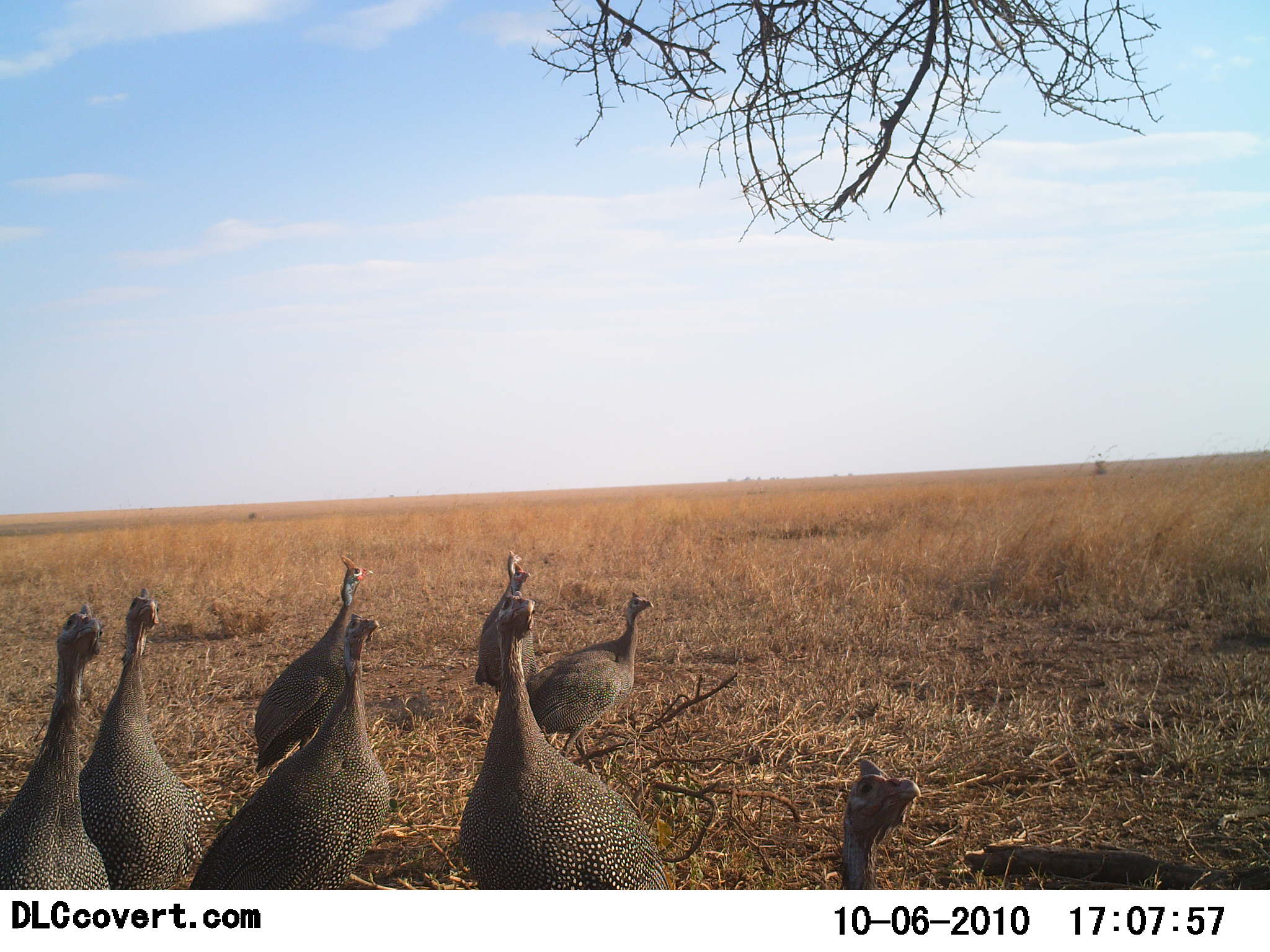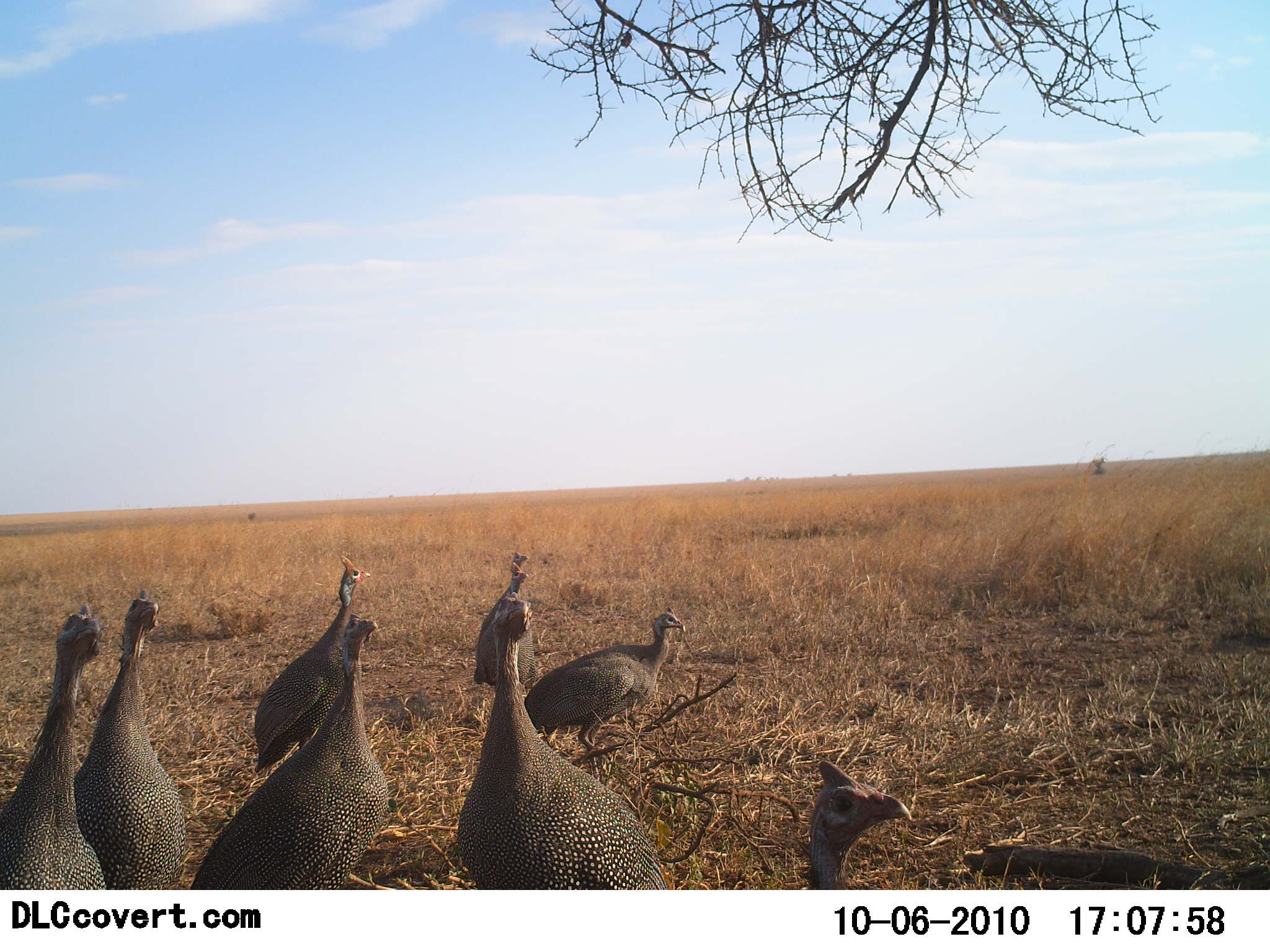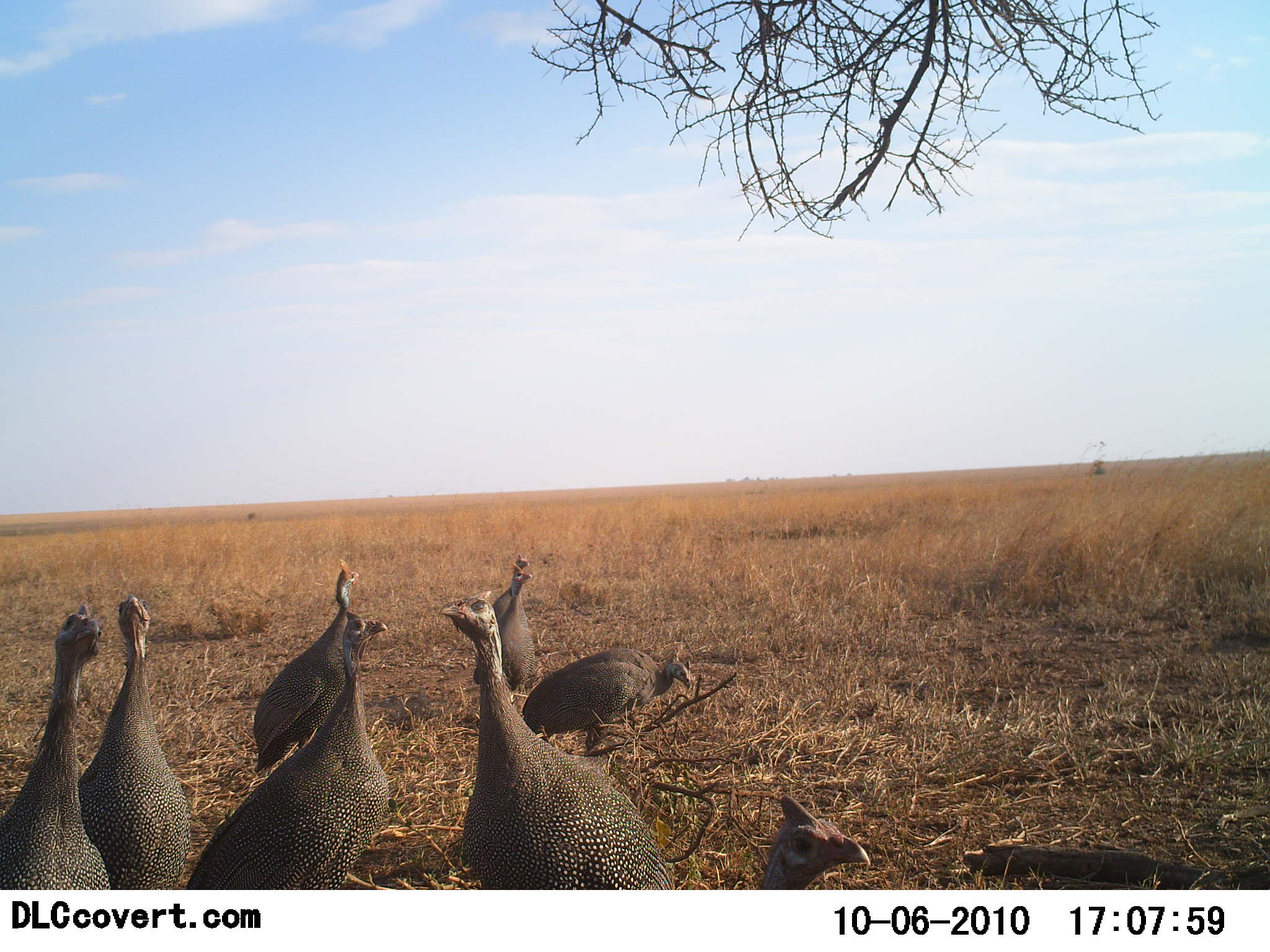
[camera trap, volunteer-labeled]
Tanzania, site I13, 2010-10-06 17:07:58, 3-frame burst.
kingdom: Animalia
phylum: Chordata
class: Aves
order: Galliformes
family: Numididae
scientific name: Numididae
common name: guinea fowl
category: guineafowl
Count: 8.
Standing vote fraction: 86%.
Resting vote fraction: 10%.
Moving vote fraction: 10%.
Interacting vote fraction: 0%.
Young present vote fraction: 0%.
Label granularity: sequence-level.